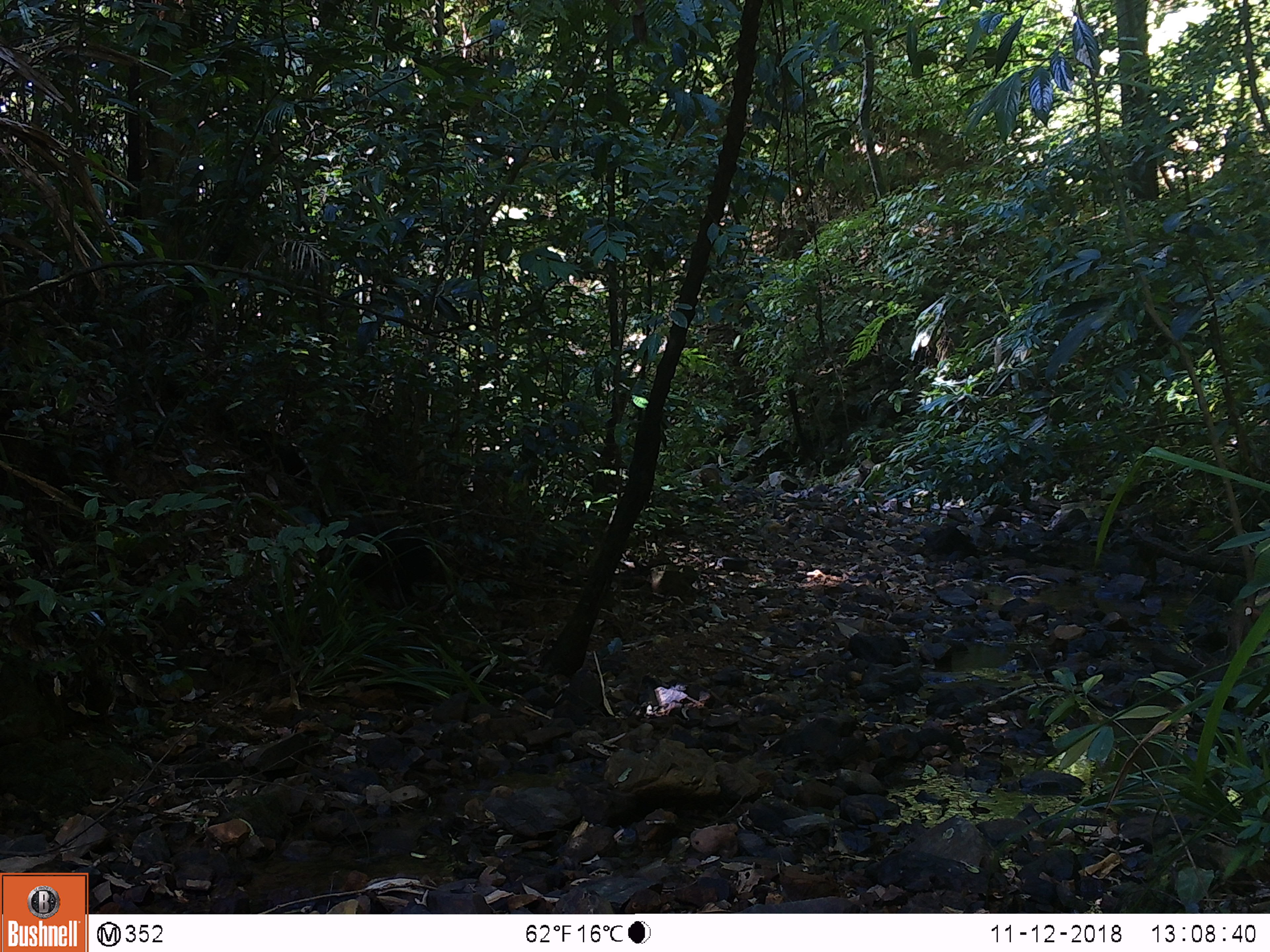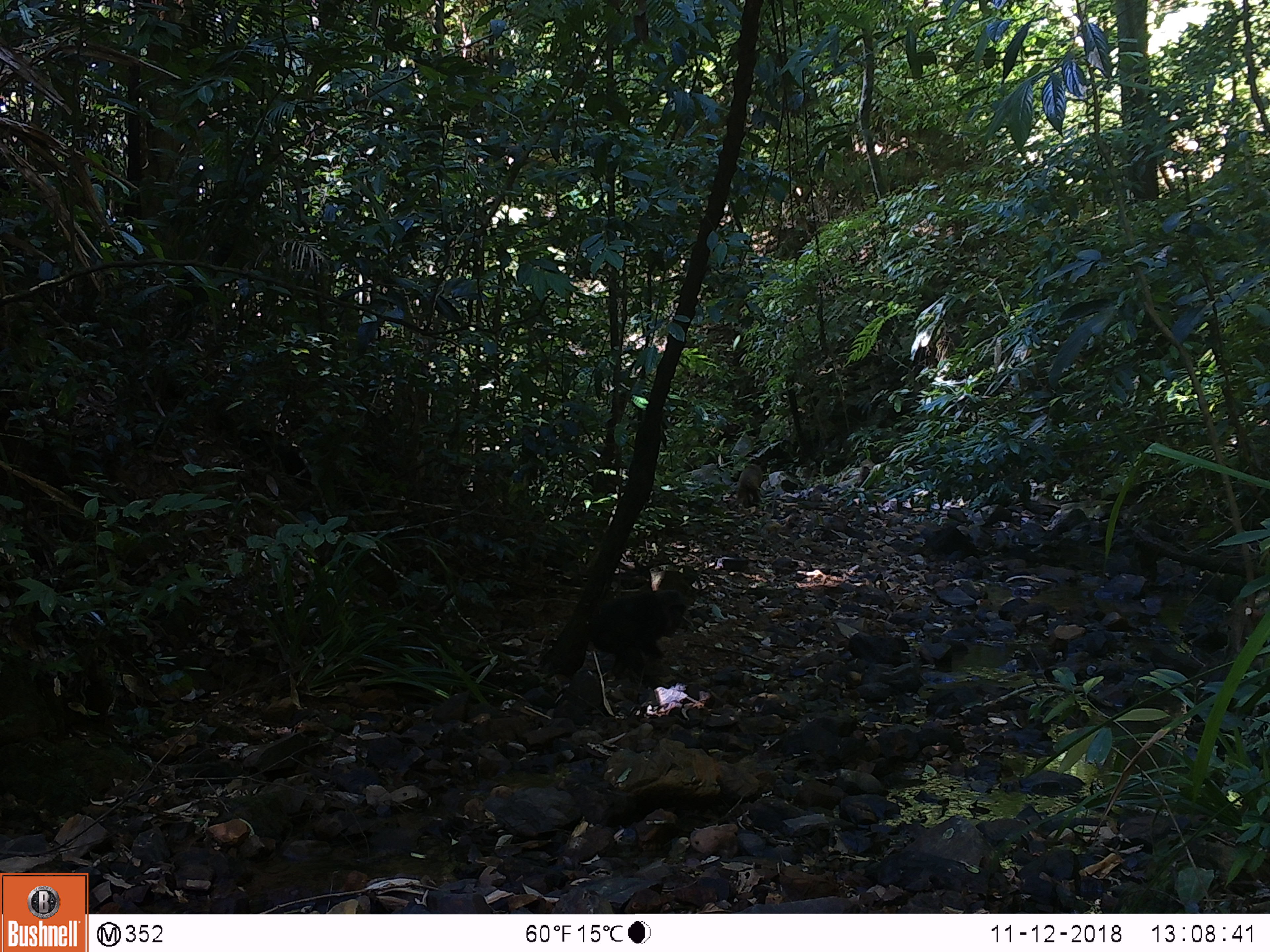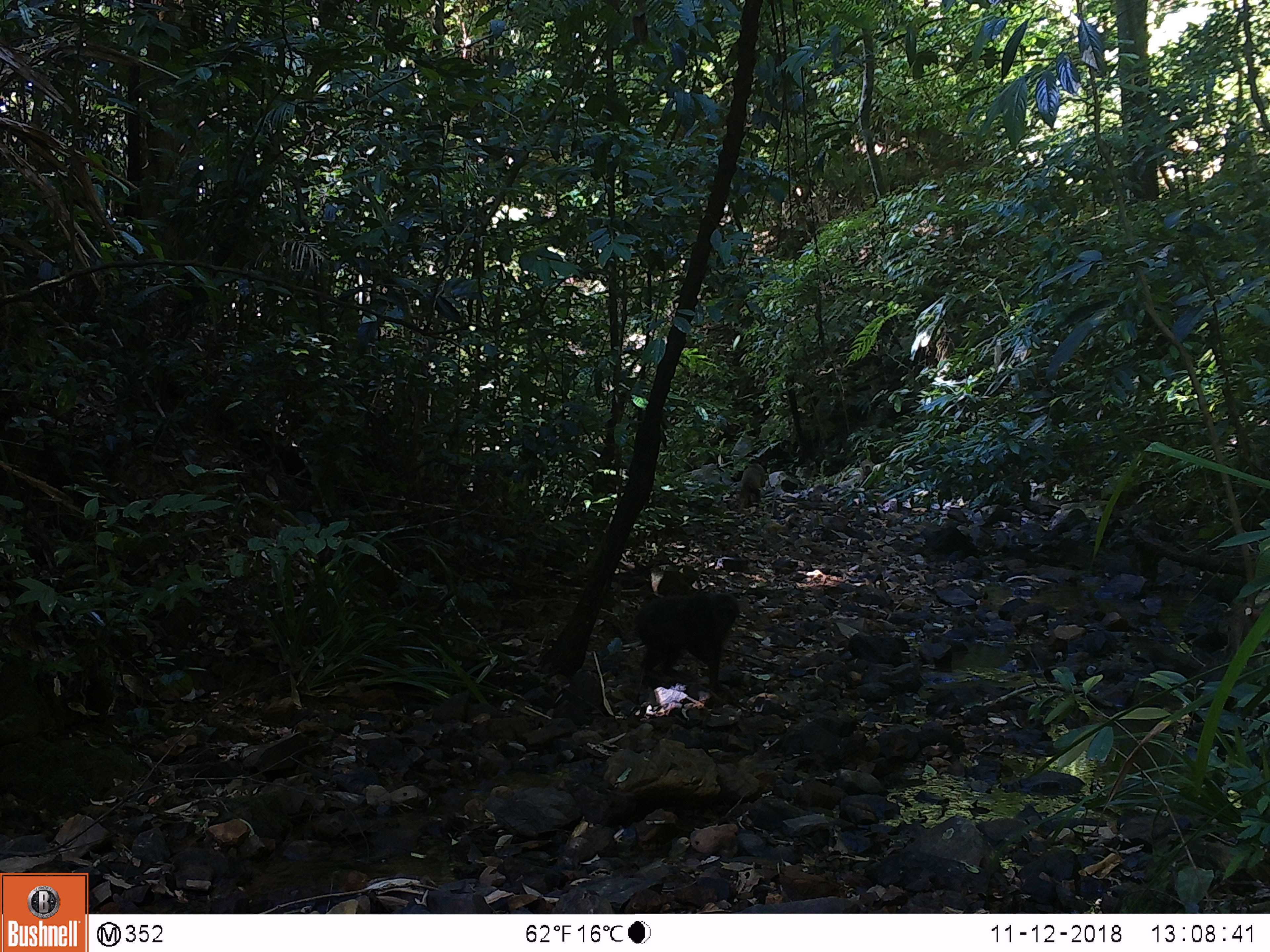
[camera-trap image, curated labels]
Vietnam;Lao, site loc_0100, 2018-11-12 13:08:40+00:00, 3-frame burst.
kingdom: Animalia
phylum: Chordata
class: Mammalia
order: Primates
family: Cercopithecidae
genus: Macaca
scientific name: Macaca arctoides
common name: stump-tailed macaque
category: stump tailed macaque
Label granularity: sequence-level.